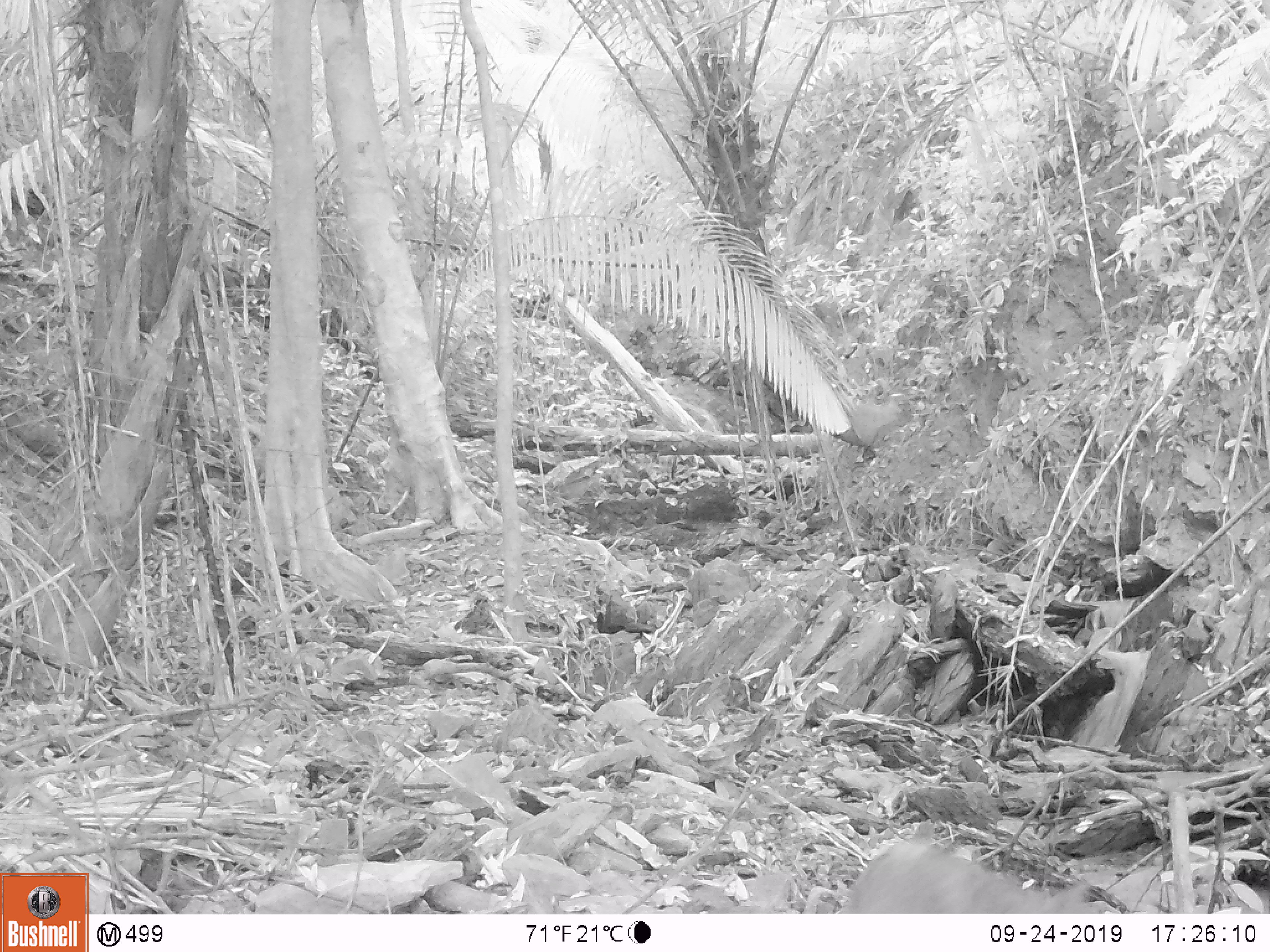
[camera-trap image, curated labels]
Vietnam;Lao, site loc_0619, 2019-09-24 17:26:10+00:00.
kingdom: Animalia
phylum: Chordata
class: Mammalia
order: Artiodactyla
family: Suidae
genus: Sus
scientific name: Sus scrofa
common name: eurasian wild pig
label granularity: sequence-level